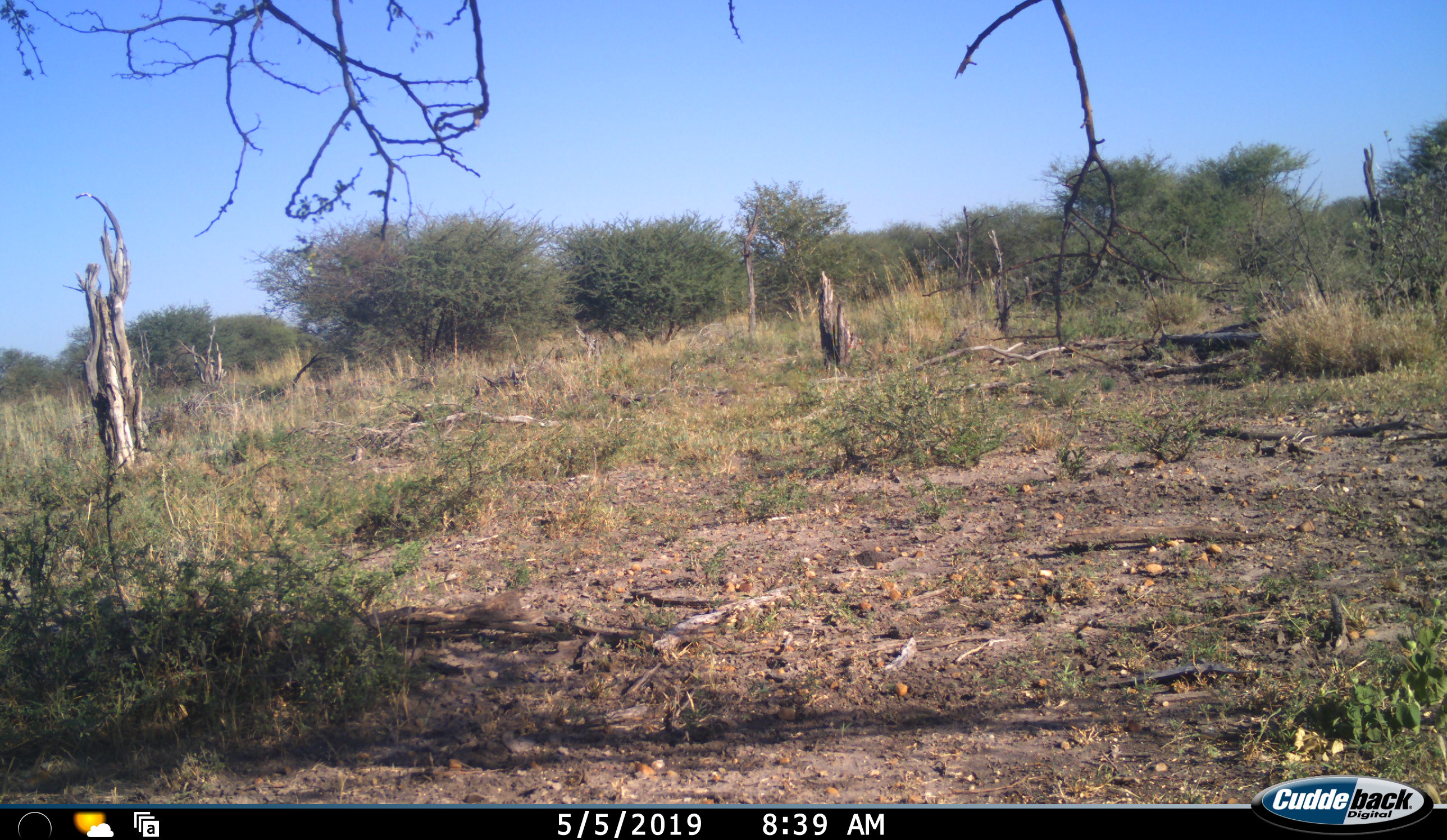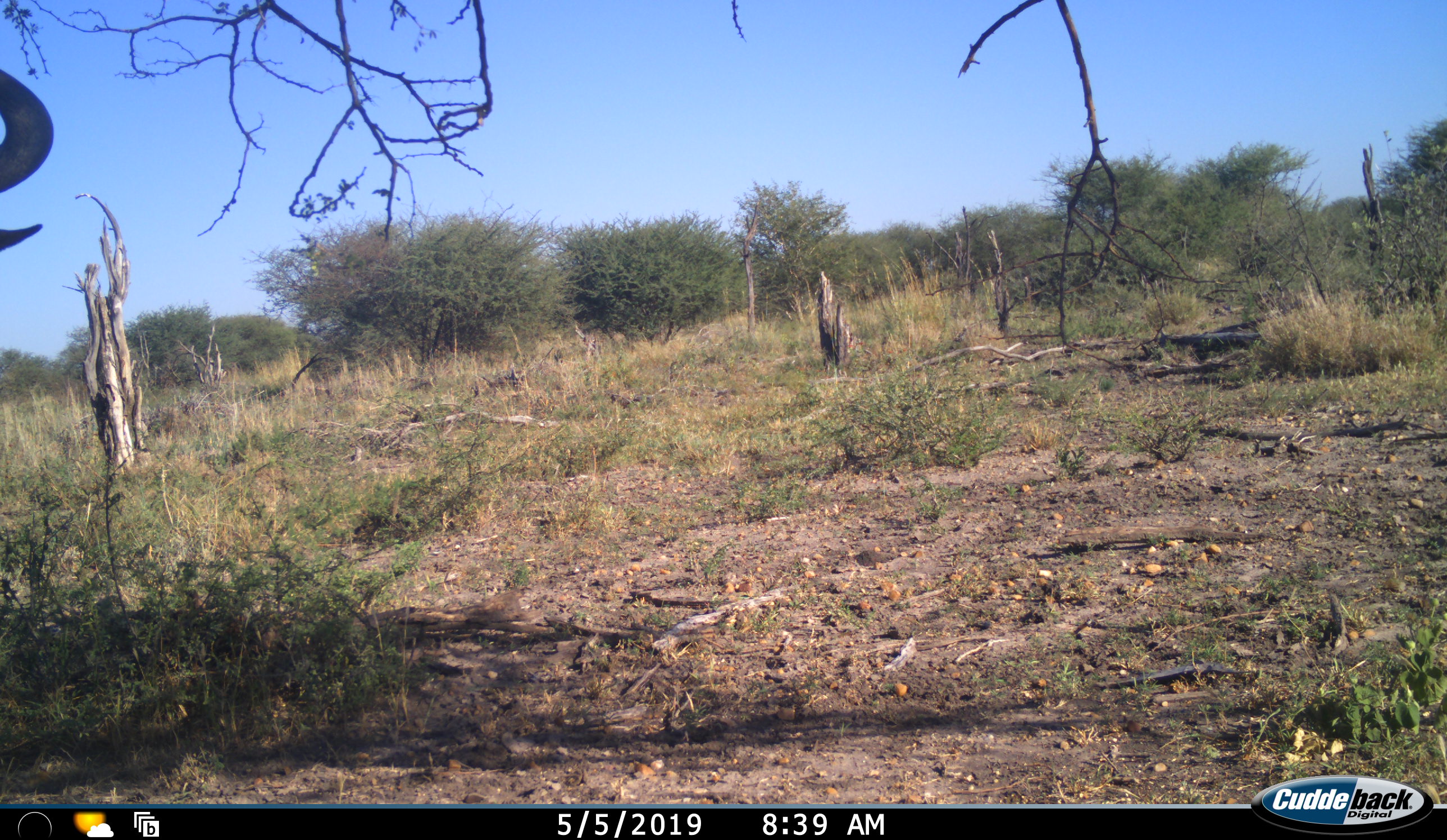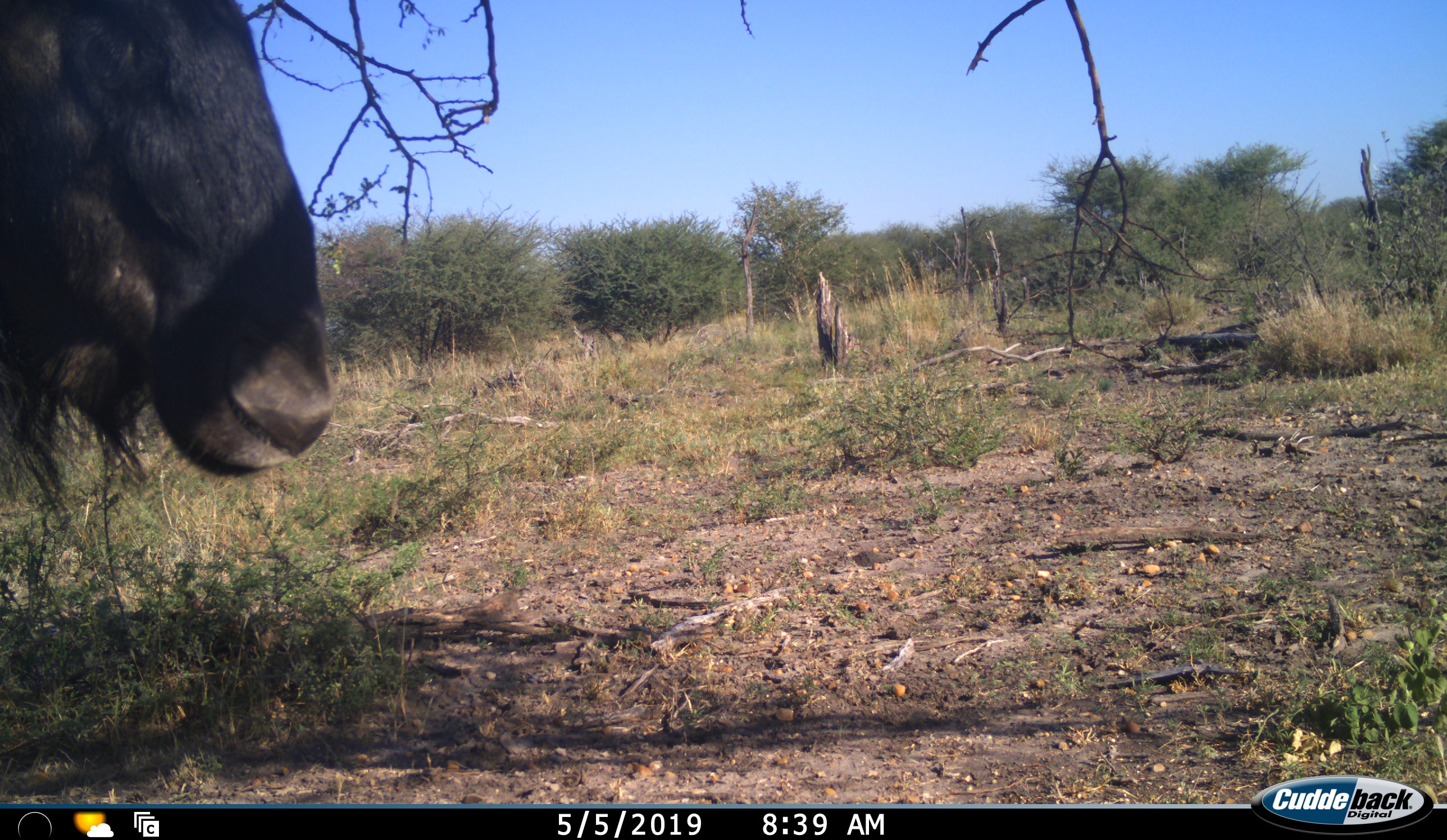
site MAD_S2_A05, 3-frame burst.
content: unidentified animal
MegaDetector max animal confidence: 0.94